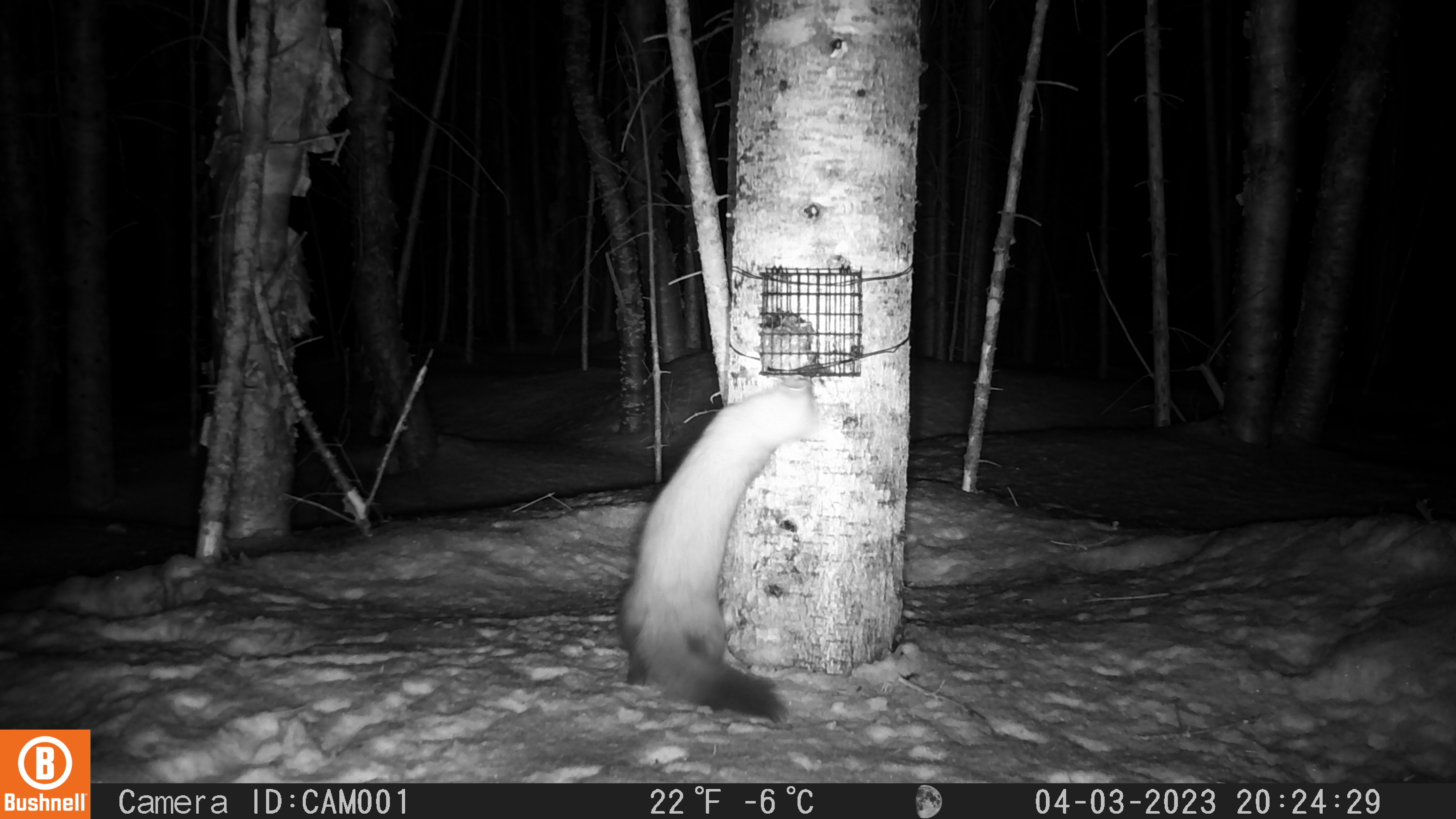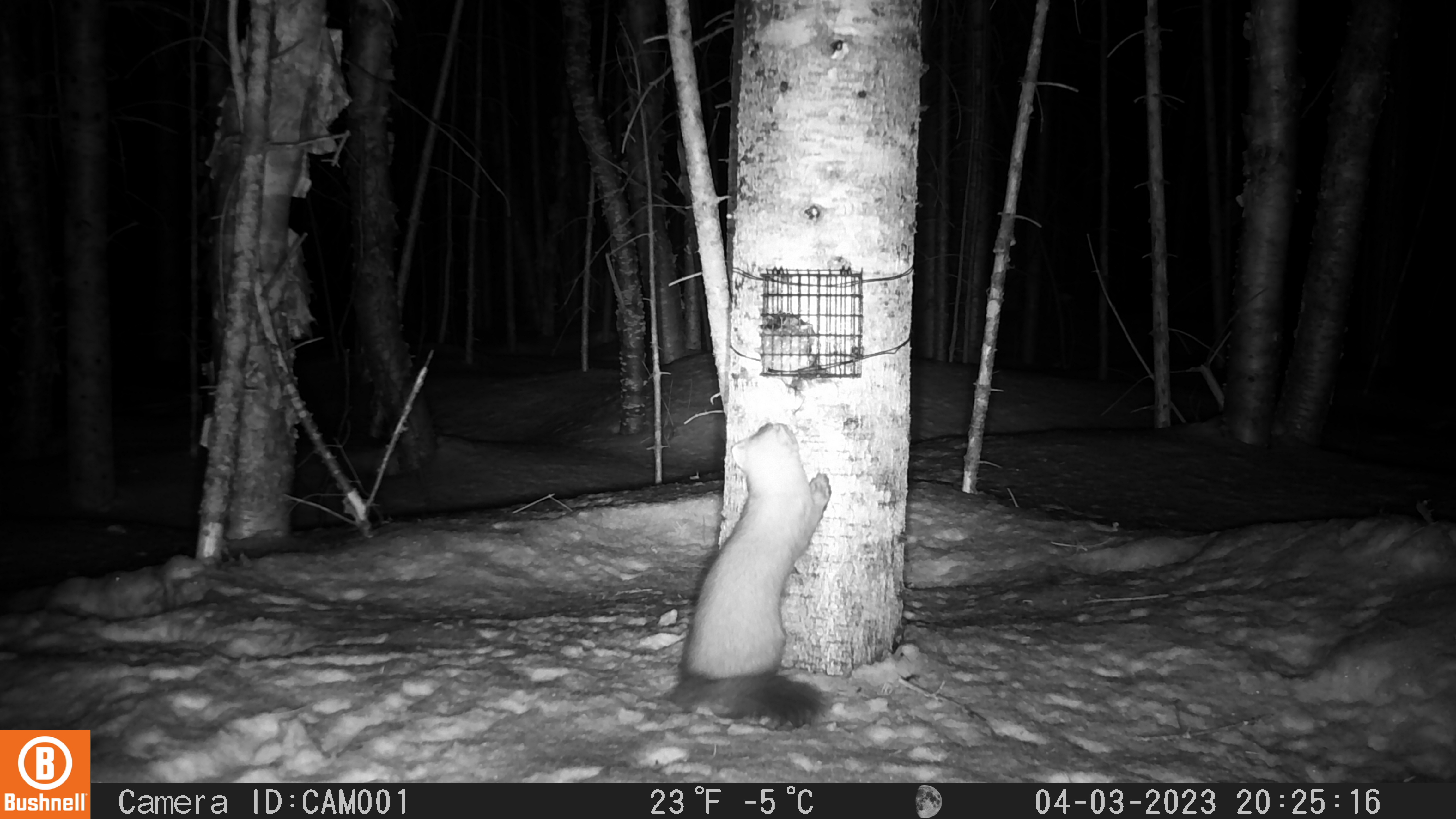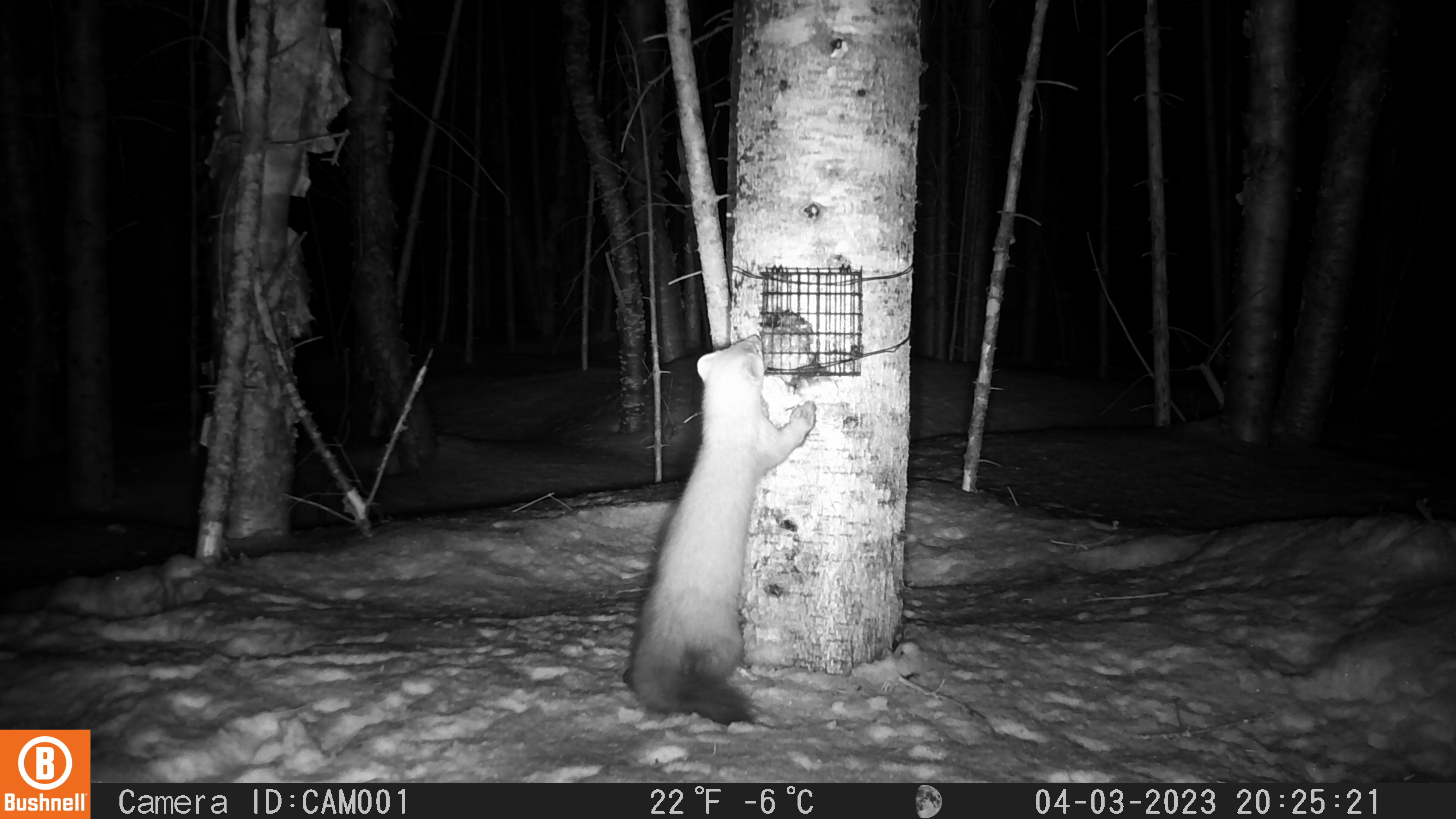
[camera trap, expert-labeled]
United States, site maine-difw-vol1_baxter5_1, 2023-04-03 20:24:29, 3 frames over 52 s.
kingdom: Animalia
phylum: Chordata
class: Mammalia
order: Carnivora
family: Mustelidae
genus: Martes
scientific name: Martes americana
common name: american marten